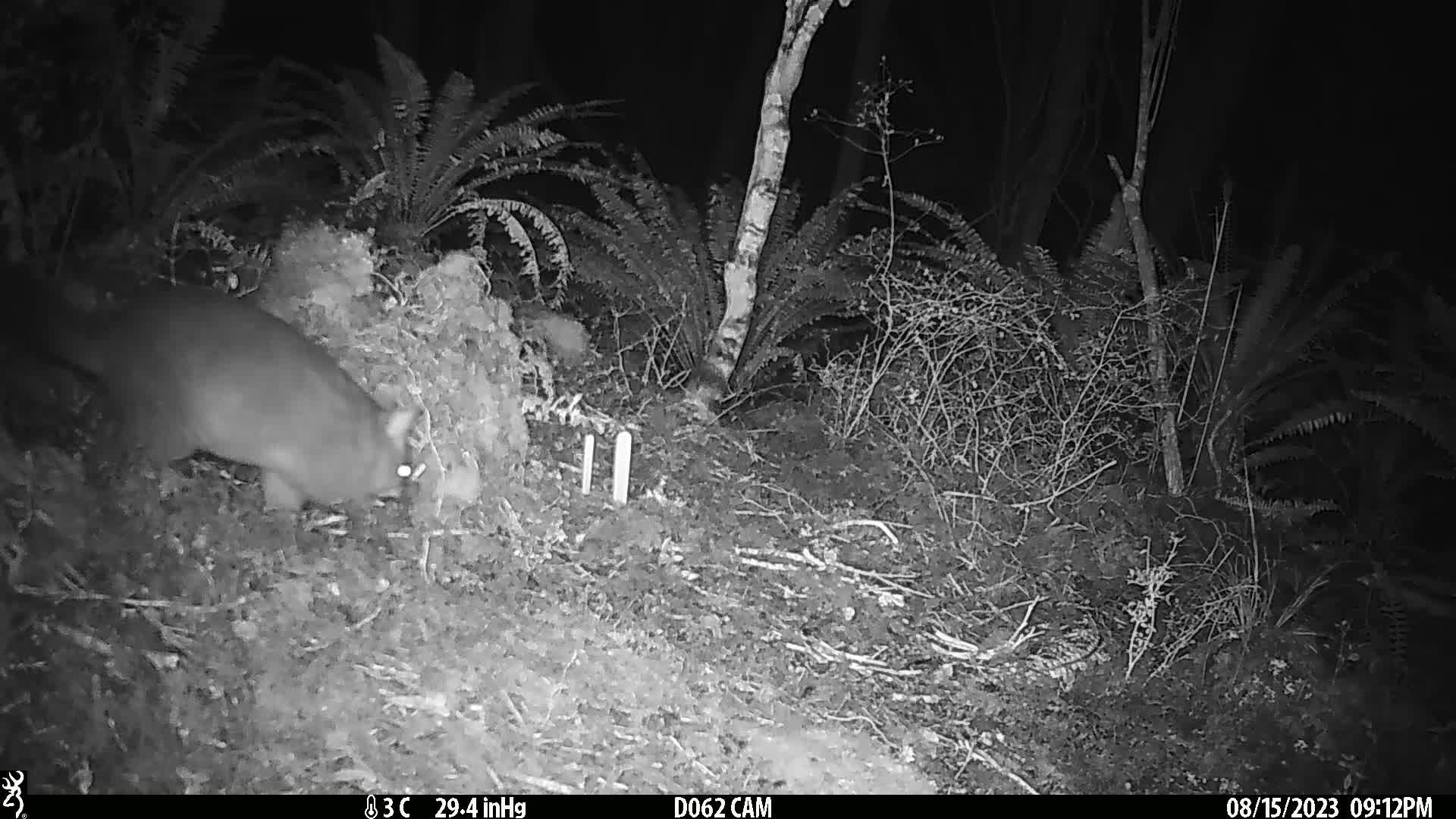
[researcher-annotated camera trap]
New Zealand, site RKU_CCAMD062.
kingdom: Animalia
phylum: Chordata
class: Mammalia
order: Diprotodontia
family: Phalangeridae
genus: Trichosurus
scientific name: Trichosurus vulpecula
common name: common brushtail possum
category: possum